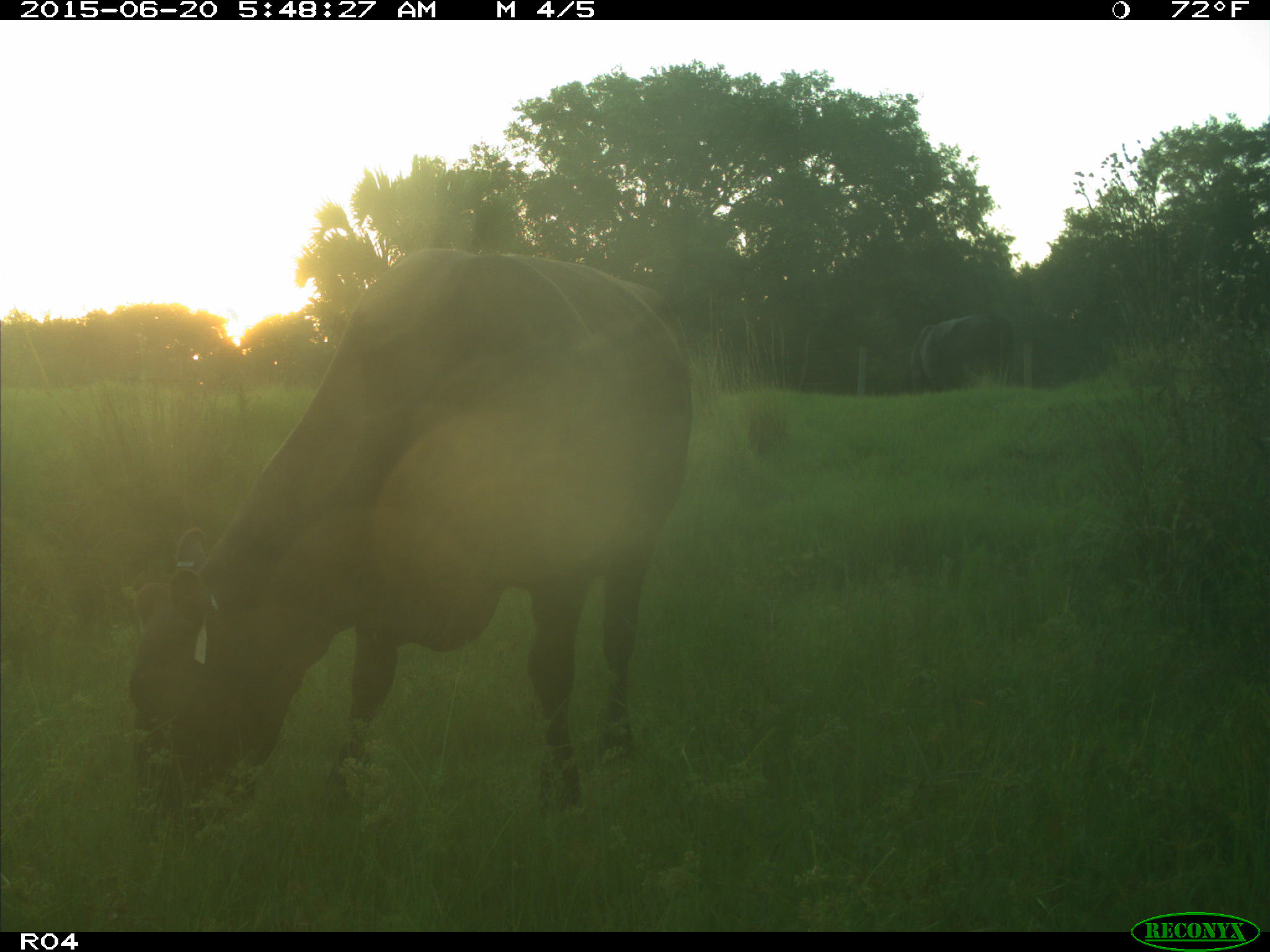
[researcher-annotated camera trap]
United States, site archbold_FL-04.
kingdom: Animalia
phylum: Chordata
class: Mammalia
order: Artiodactyla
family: Bovidae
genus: Bos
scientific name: Bos taurus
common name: domestic cow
Bos taurus (domestic cow).